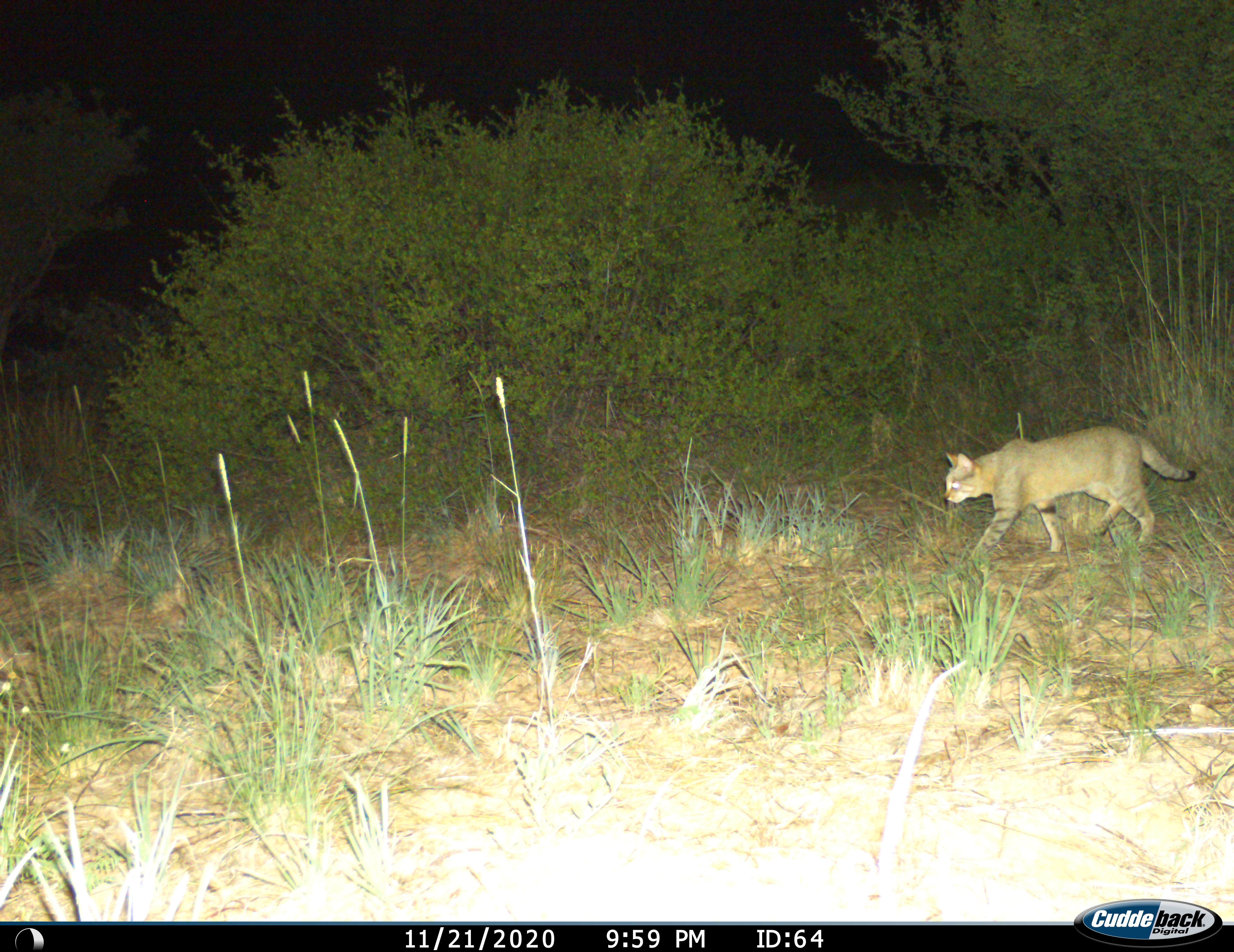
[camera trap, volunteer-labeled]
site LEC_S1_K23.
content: unidentified animal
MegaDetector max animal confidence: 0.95